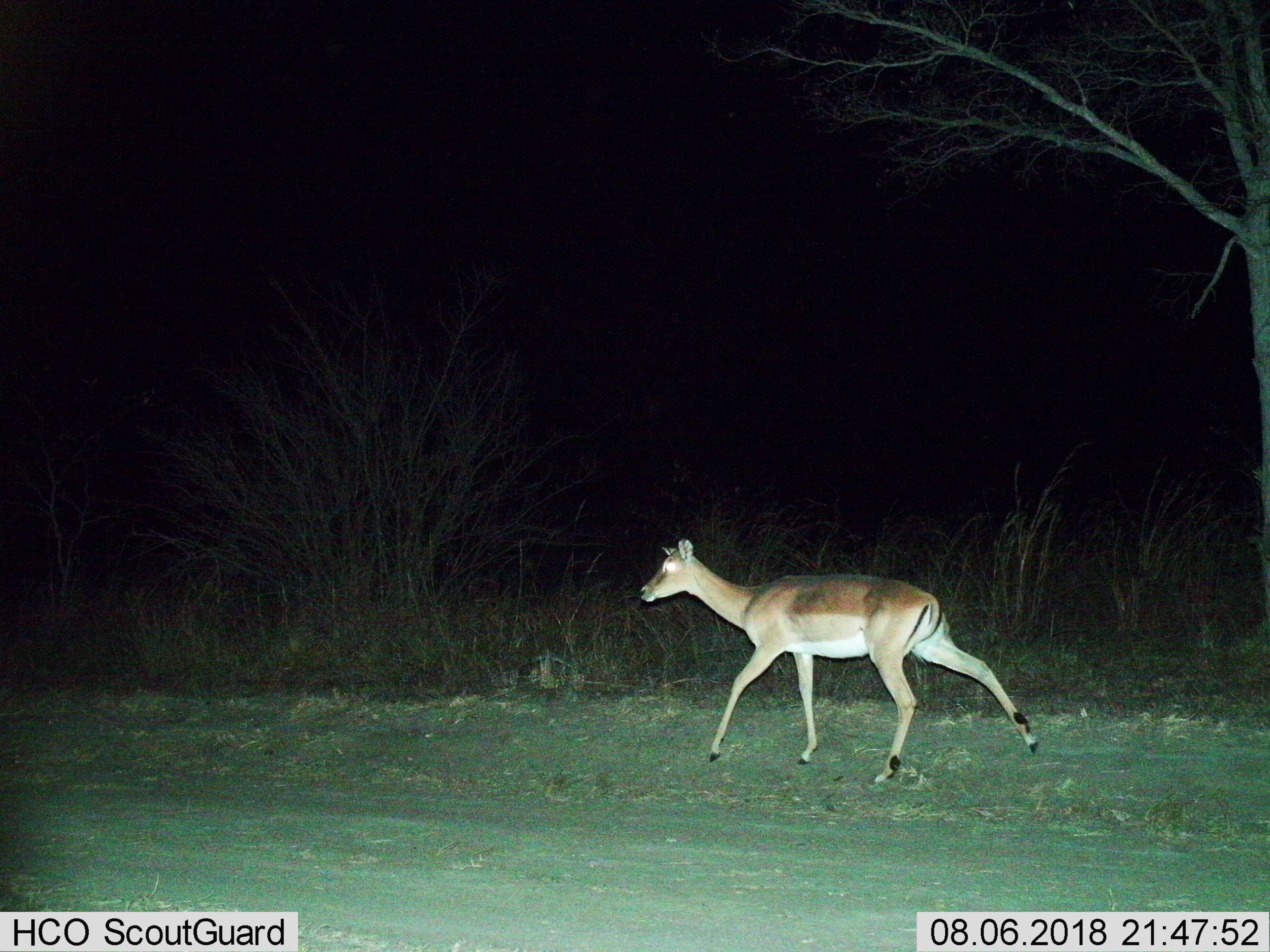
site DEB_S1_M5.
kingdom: Animalia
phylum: Chordata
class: Mammalia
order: Artiodactyla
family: Bovidae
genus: Aepyceros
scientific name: Aepyceros melampus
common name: impala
Impala (Aepyceros melampus), count 1. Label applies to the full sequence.